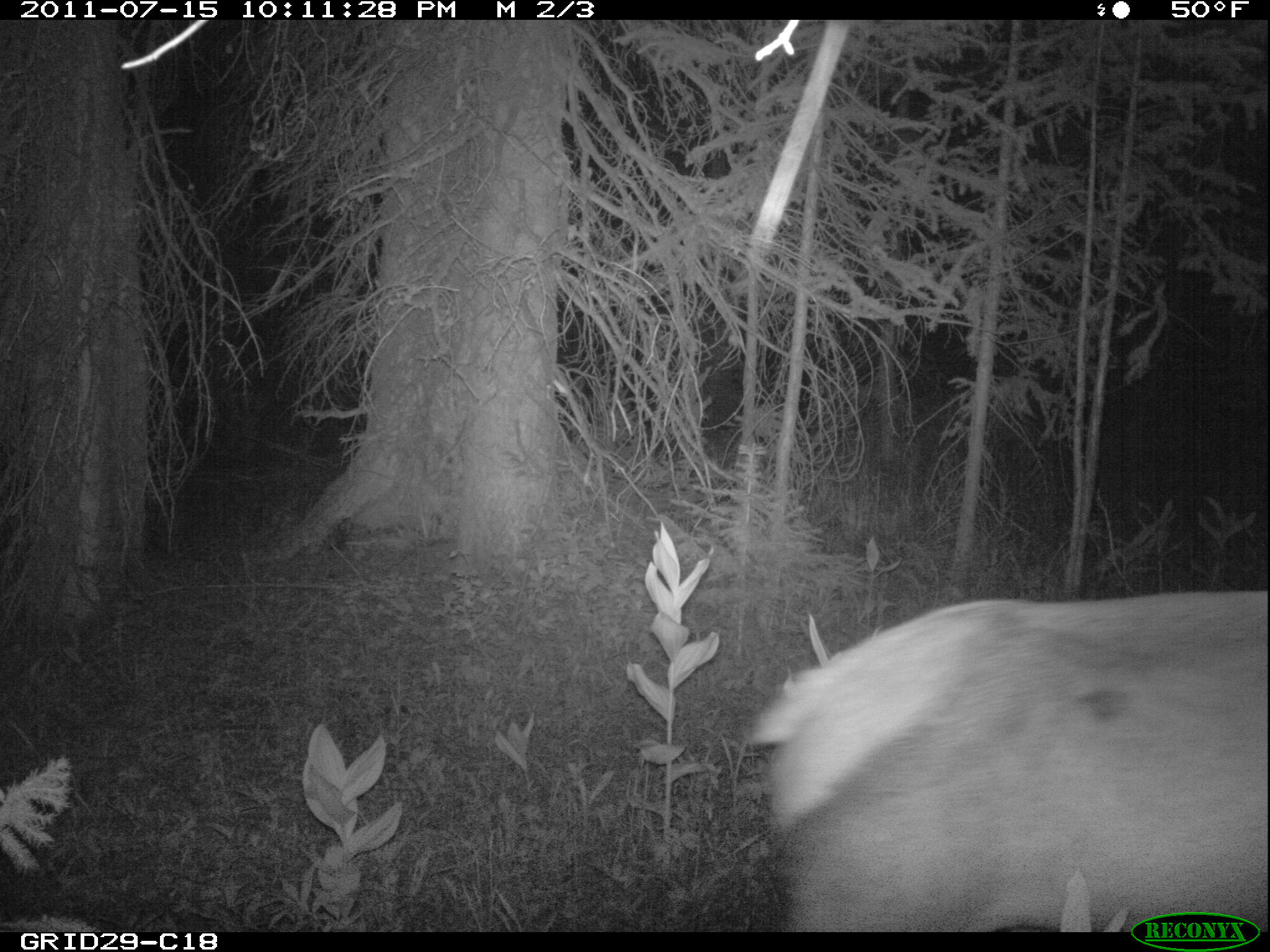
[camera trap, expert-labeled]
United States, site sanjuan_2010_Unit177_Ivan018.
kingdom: Animalia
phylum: Chordata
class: Mammalia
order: Artiodactyla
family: Cervidae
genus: Cervus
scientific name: Cervus elaphus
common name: red deer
Cervus elaphus (red deer).